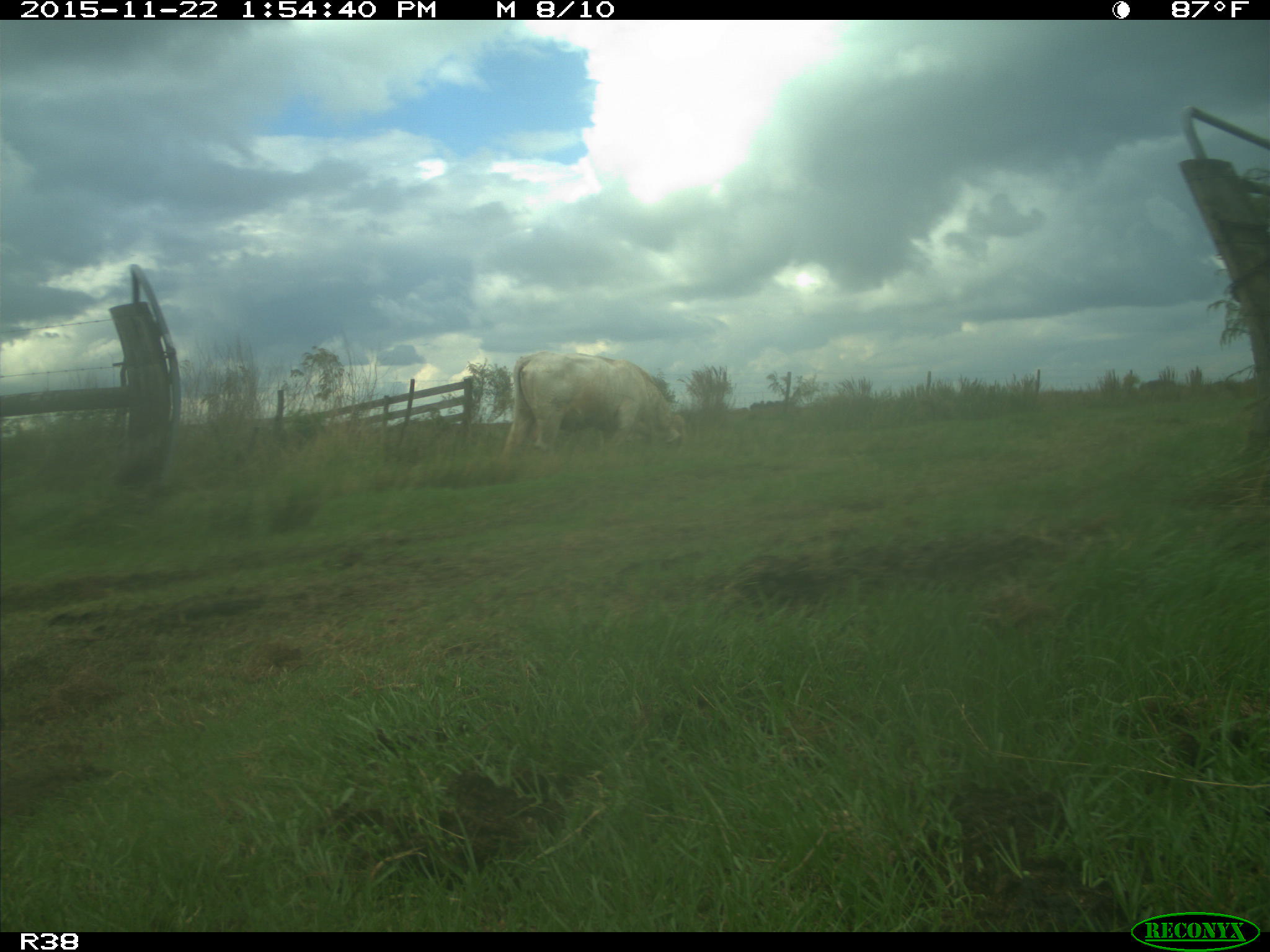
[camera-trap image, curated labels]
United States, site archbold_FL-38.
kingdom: Animalia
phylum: Chordata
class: Mammalia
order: Artiodactyla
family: Bovidae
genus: Bos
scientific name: Bos taurus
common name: domestic cow